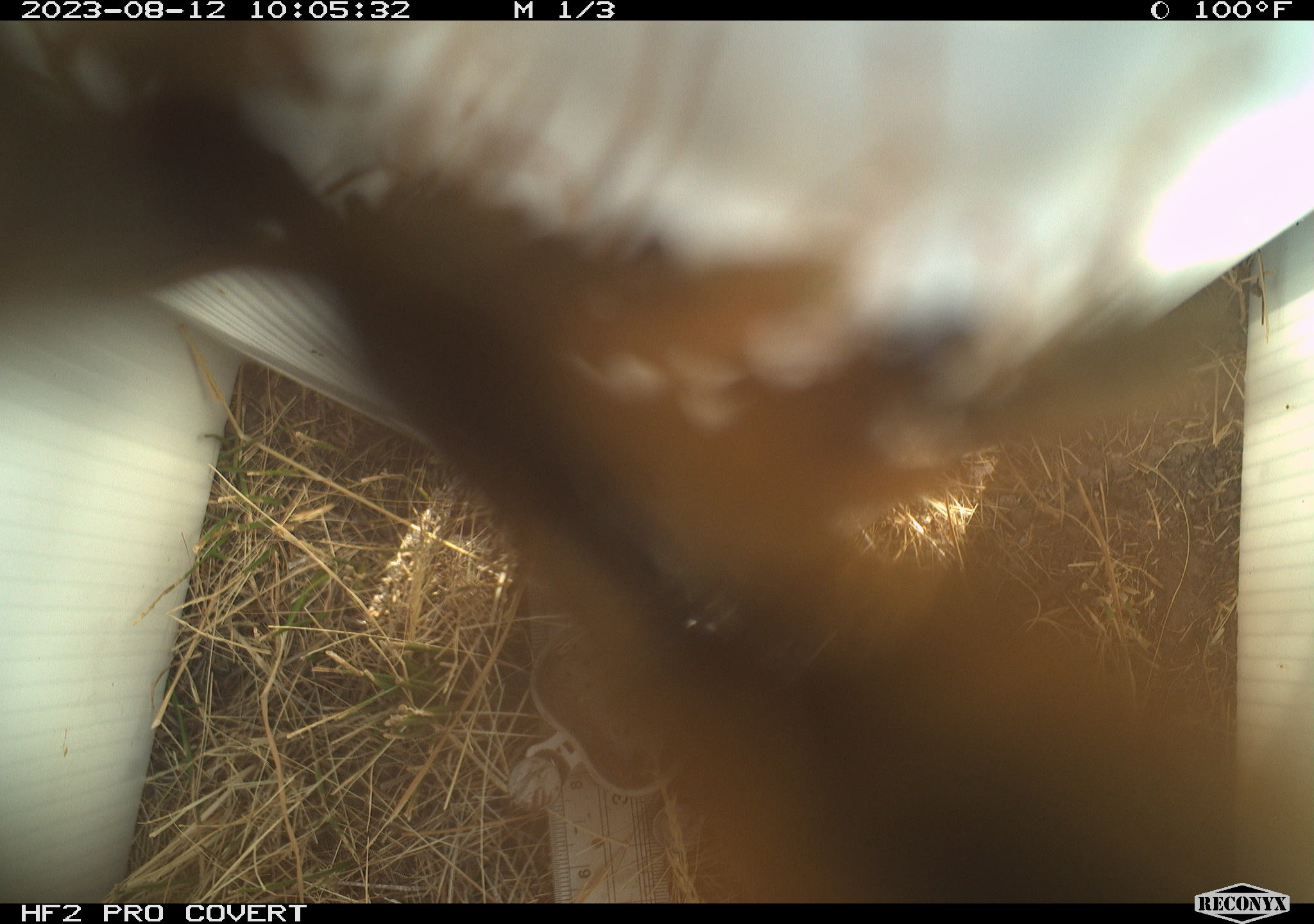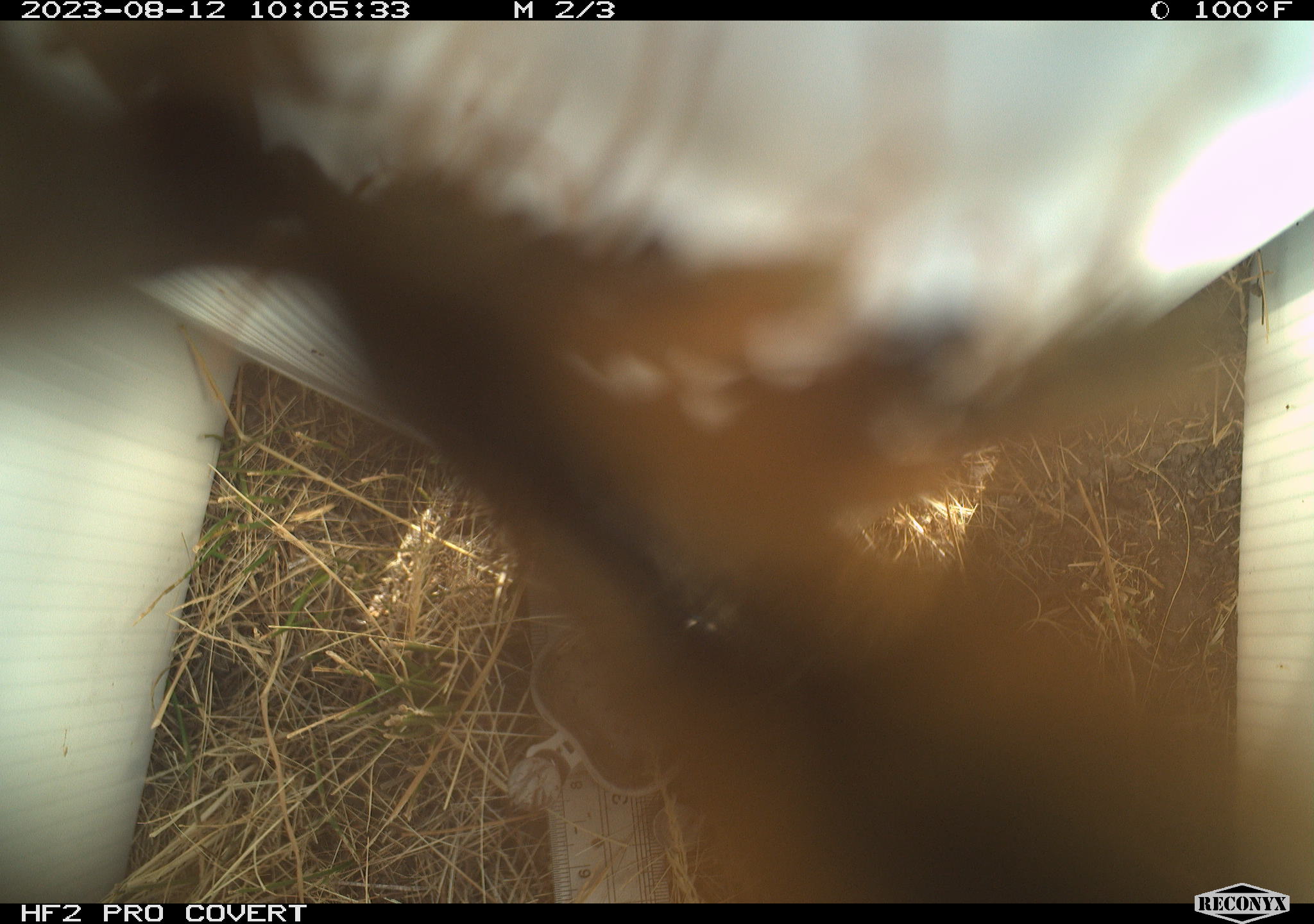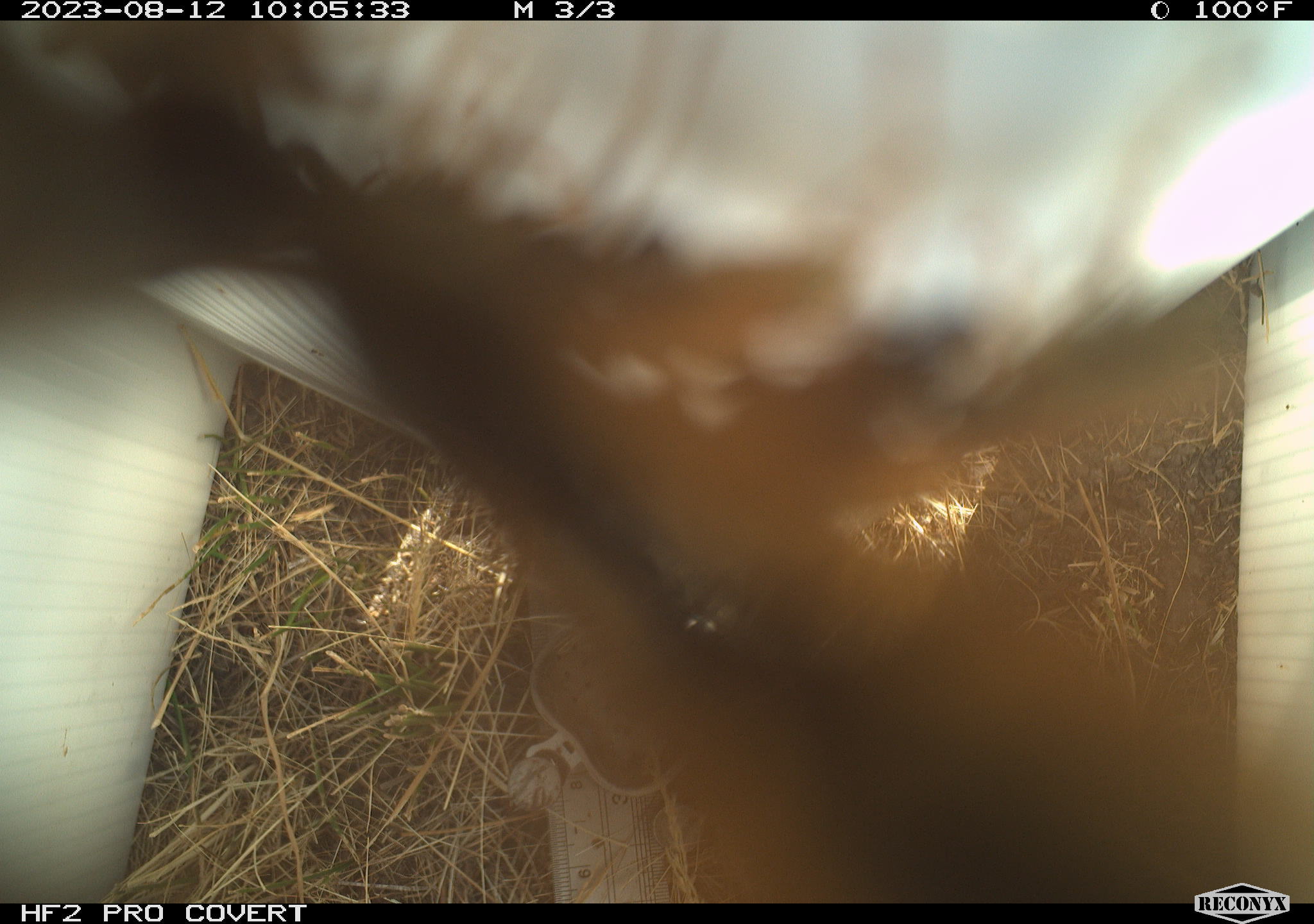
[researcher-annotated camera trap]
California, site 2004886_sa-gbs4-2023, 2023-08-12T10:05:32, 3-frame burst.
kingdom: Animalia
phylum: Arthropoda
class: Insecta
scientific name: Insecta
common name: insect